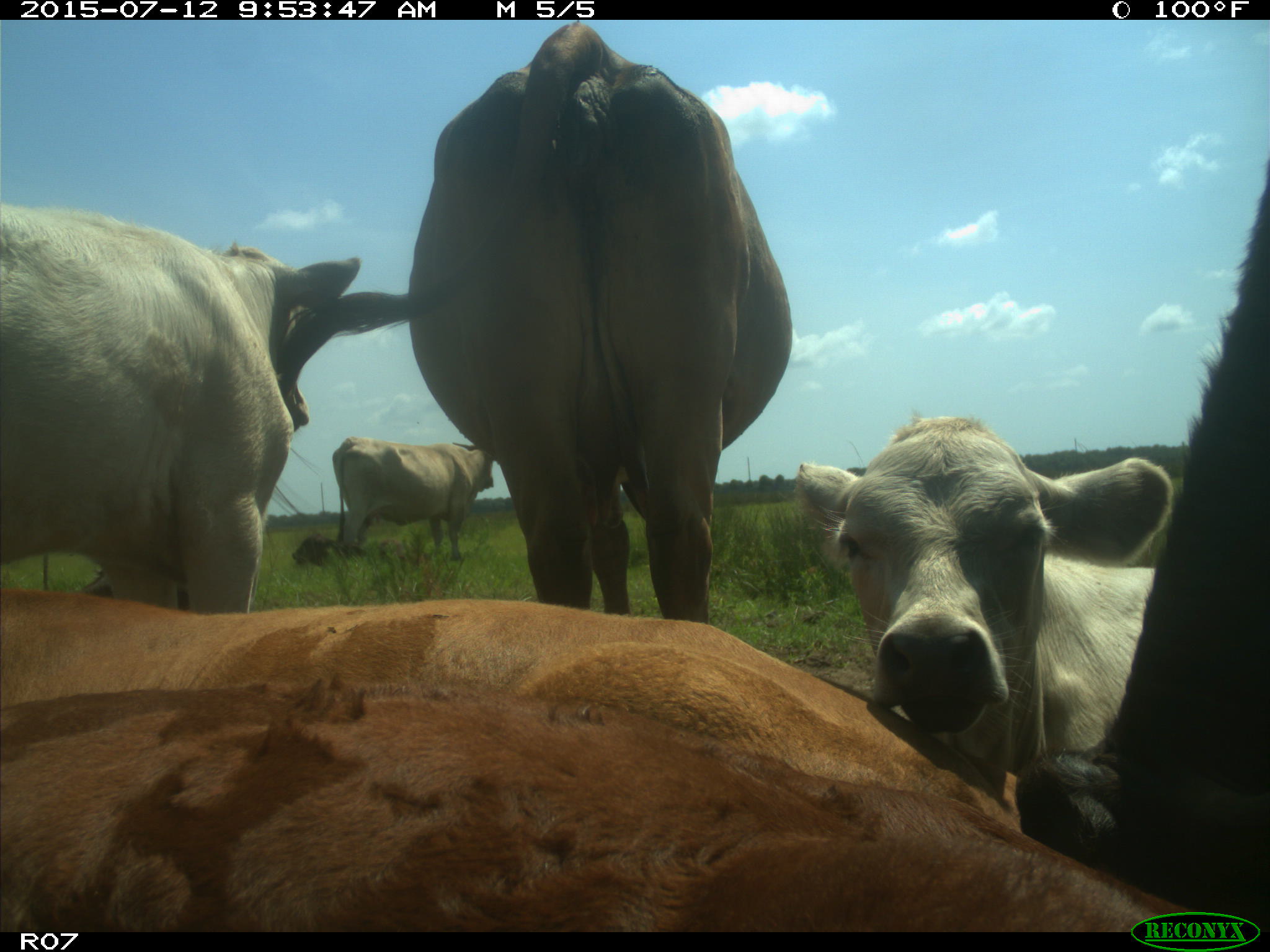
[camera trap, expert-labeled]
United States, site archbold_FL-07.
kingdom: Animalia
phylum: Chordata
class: Mammalia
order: Artiodactyla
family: Bovidae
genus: Bos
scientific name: Bos taurus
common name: domestic cow